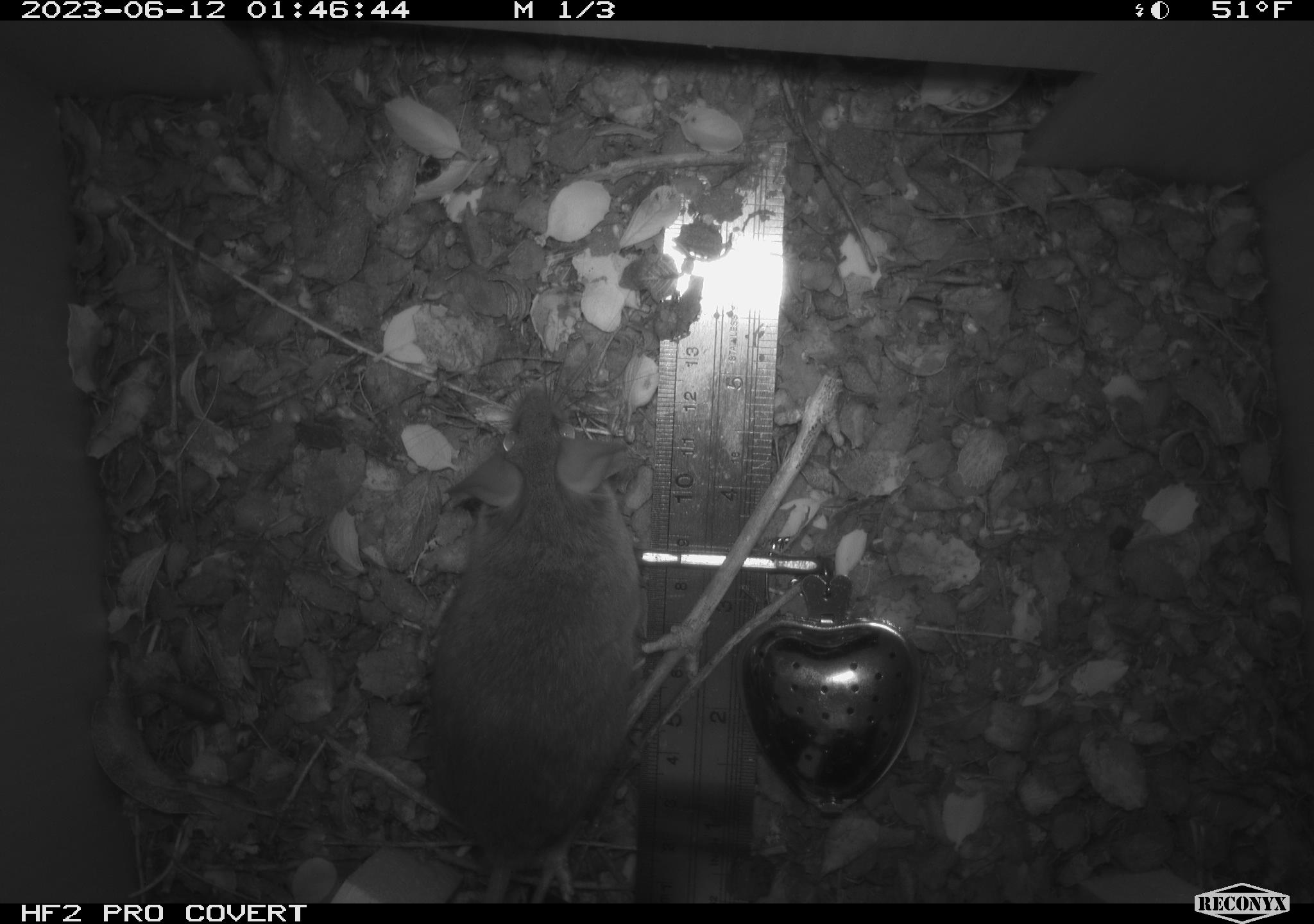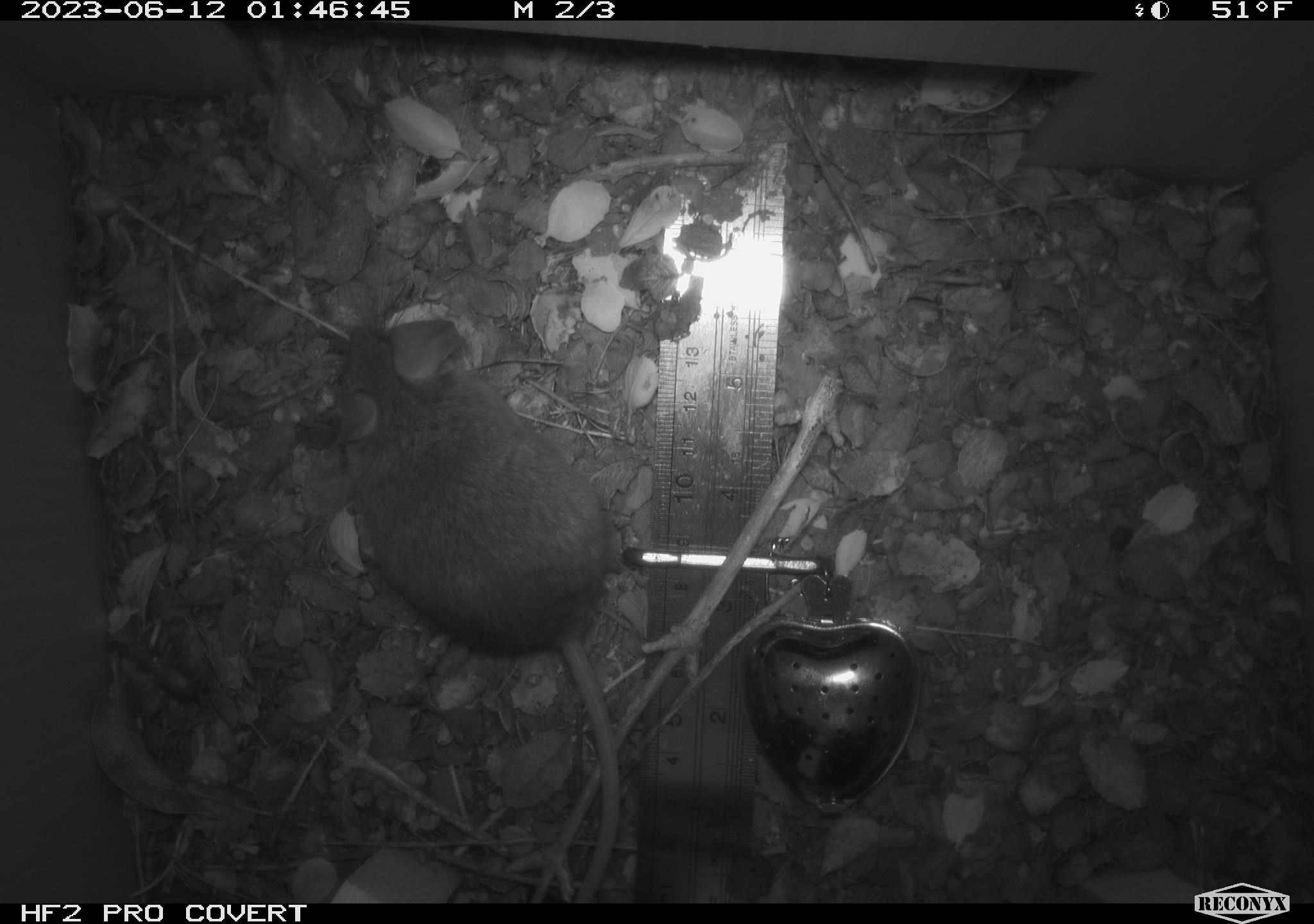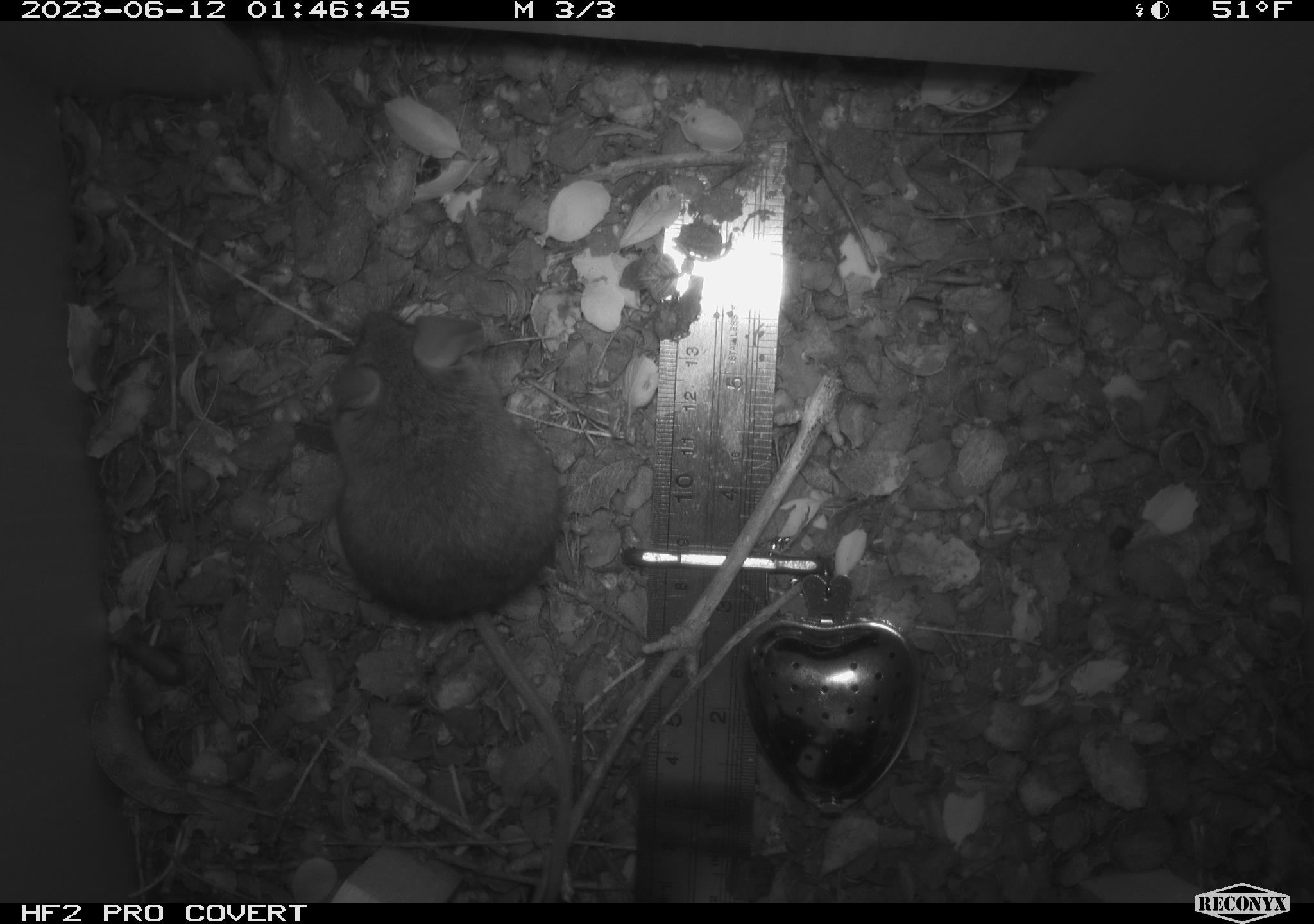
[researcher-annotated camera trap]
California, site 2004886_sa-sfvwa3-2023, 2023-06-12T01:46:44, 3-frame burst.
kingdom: Animalia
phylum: Chordata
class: Mammalia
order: Rodentia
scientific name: Rodentia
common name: mouse species